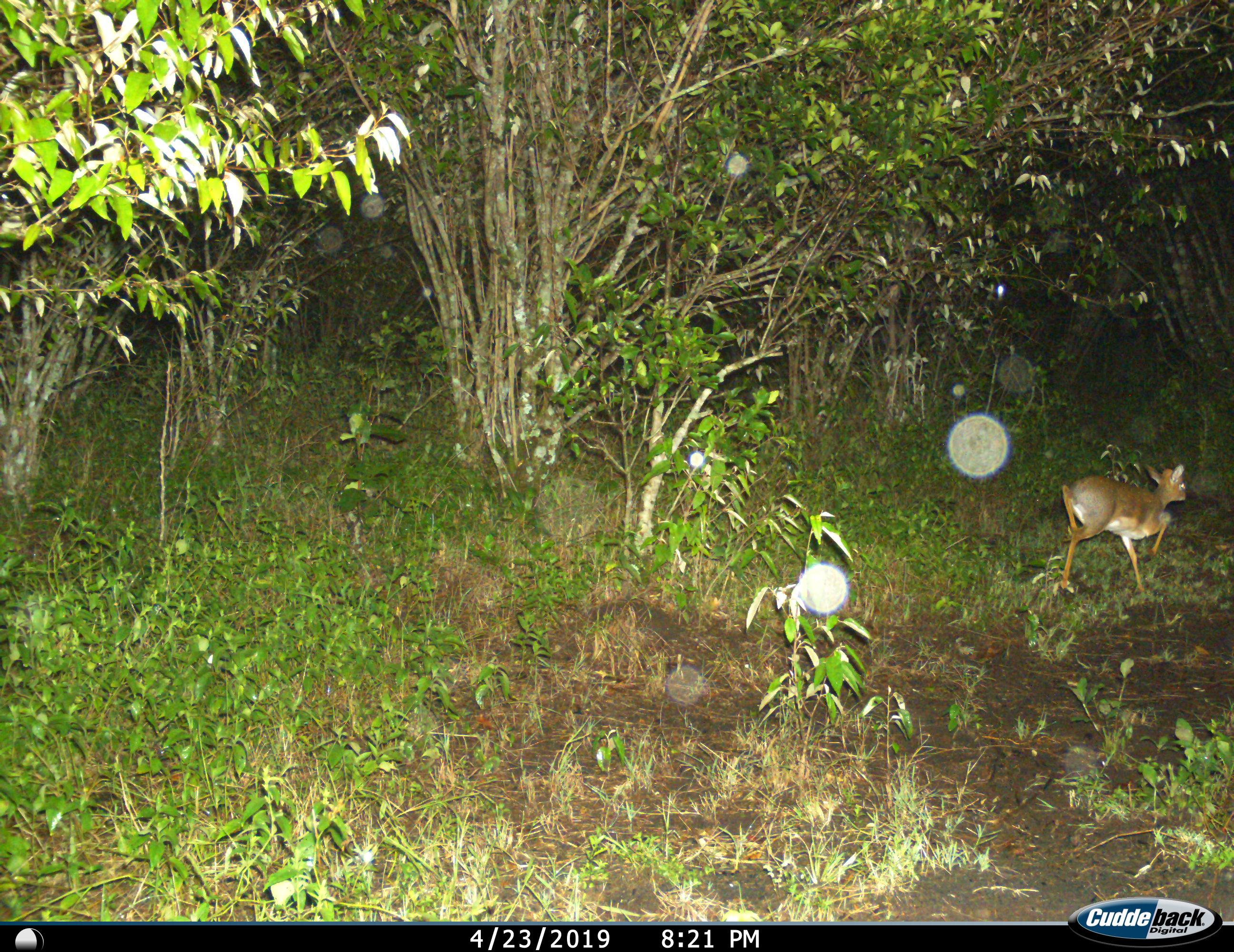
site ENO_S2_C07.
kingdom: Animalia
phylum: Chordata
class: Mammalia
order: Artiodactyla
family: Bovidae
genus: Madoqua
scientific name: Madoqua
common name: dik-dik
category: dikdik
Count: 1.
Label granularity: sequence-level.